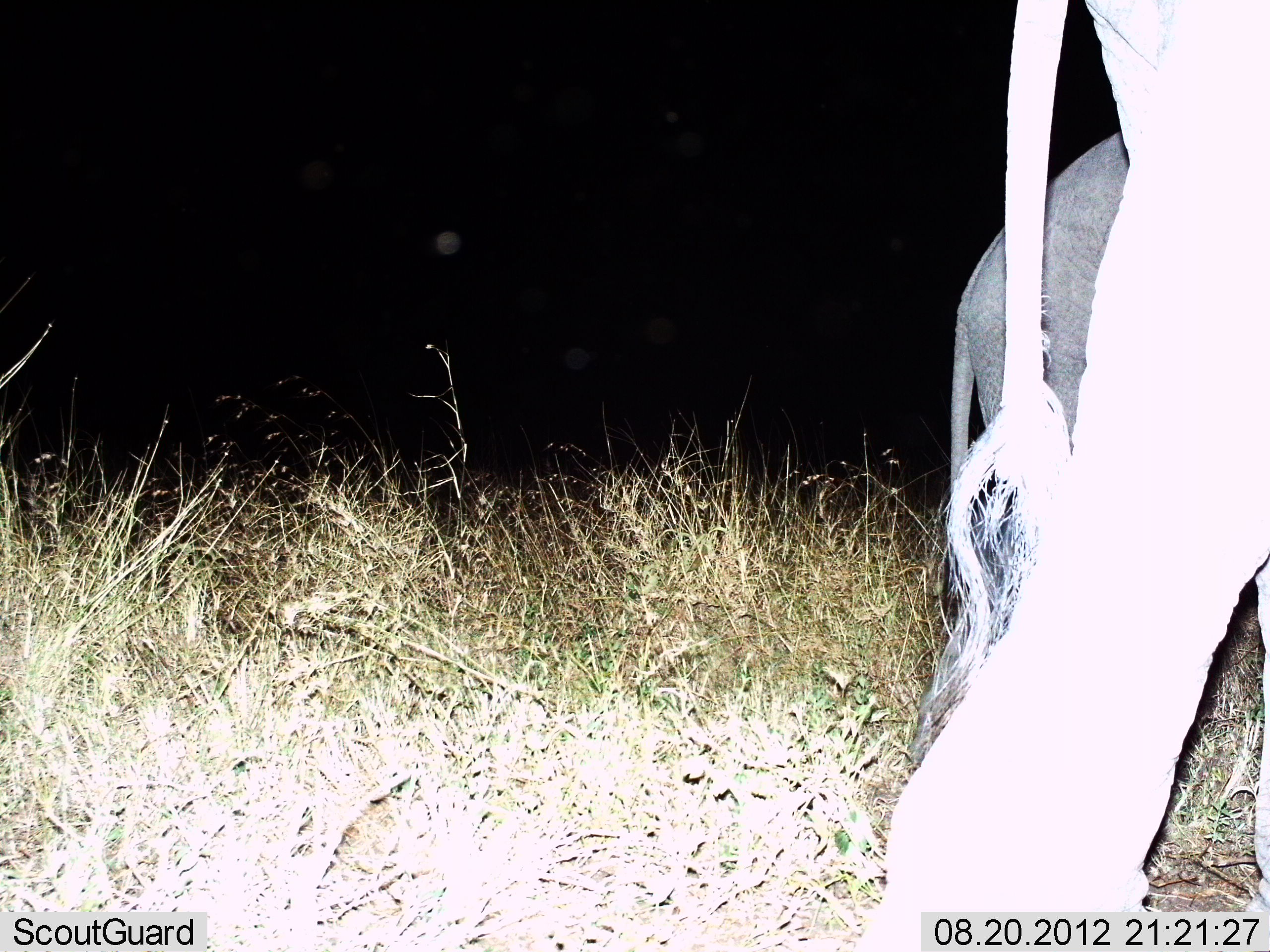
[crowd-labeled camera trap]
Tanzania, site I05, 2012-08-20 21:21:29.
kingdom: Animalia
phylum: Chordata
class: Mammalia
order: Proboscidea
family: Elephantidae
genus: Loxodonta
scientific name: Loxodonta africana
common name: african bush elephant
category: elephant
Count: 2.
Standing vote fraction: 20%.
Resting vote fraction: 0%.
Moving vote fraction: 90%.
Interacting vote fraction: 0%.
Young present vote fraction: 20%.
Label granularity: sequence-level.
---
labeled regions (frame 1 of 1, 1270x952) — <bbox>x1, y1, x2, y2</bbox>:
animal: <bbox>859, 1, 1270, 952</bbox>; <bbox>938, 131, 1270, 622</bbox>